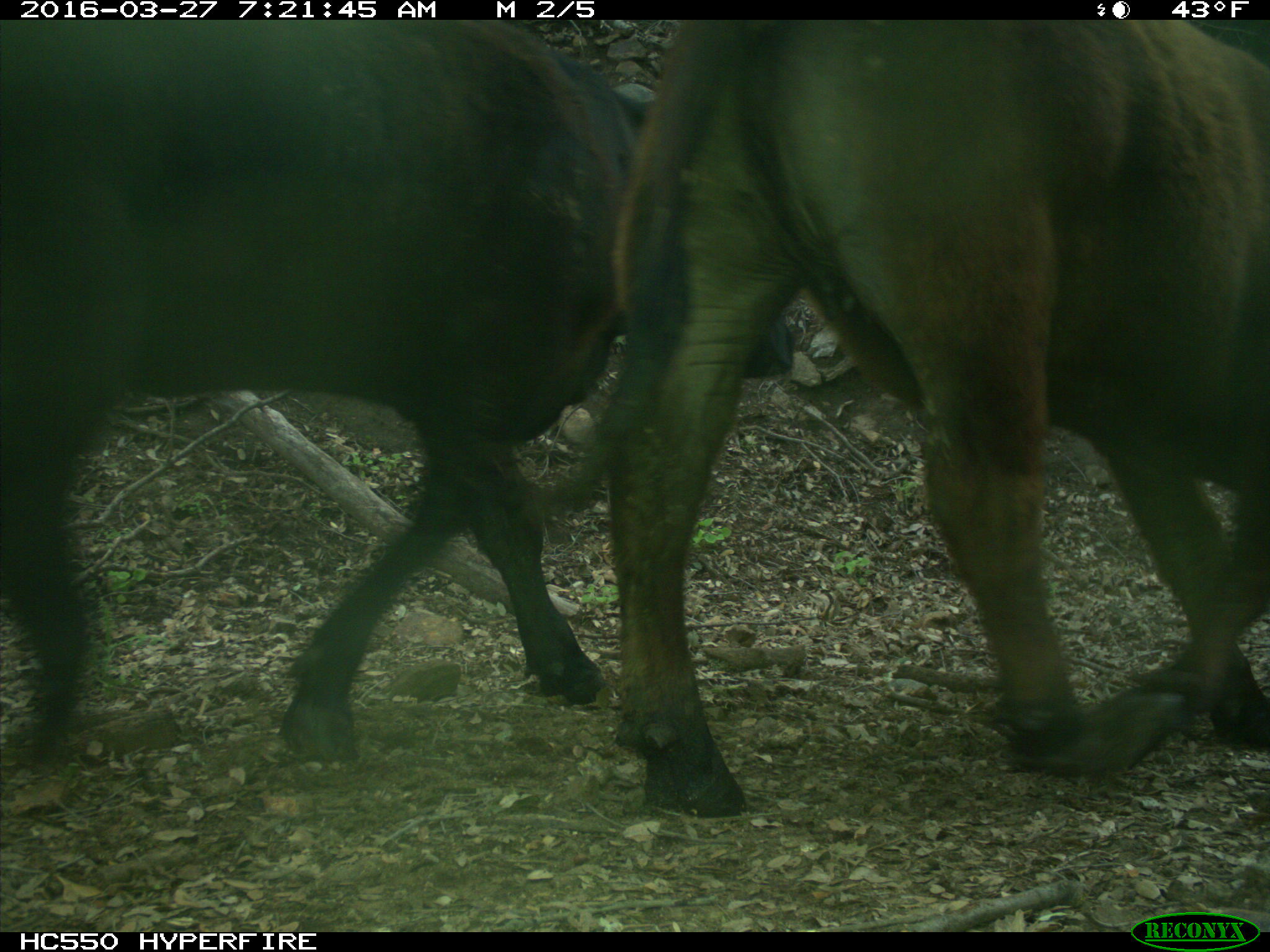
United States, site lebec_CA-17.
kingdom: Animalia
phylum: Chordata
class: Mammalia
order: Artiodactyla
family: Bovidae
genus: Bos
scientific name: Bos taurus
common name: domestic cow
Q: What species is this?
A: Bos taurus (domestic cow).